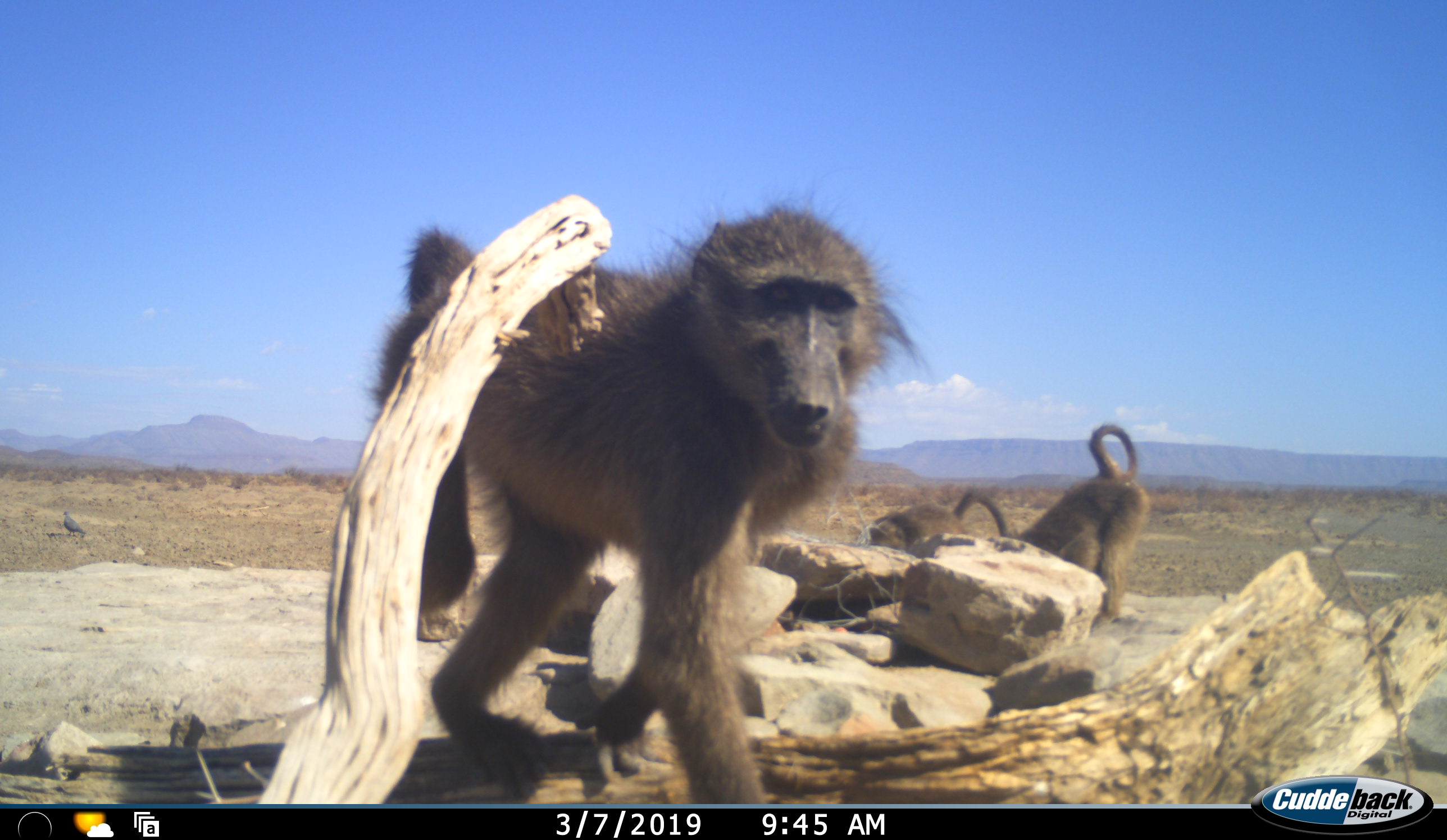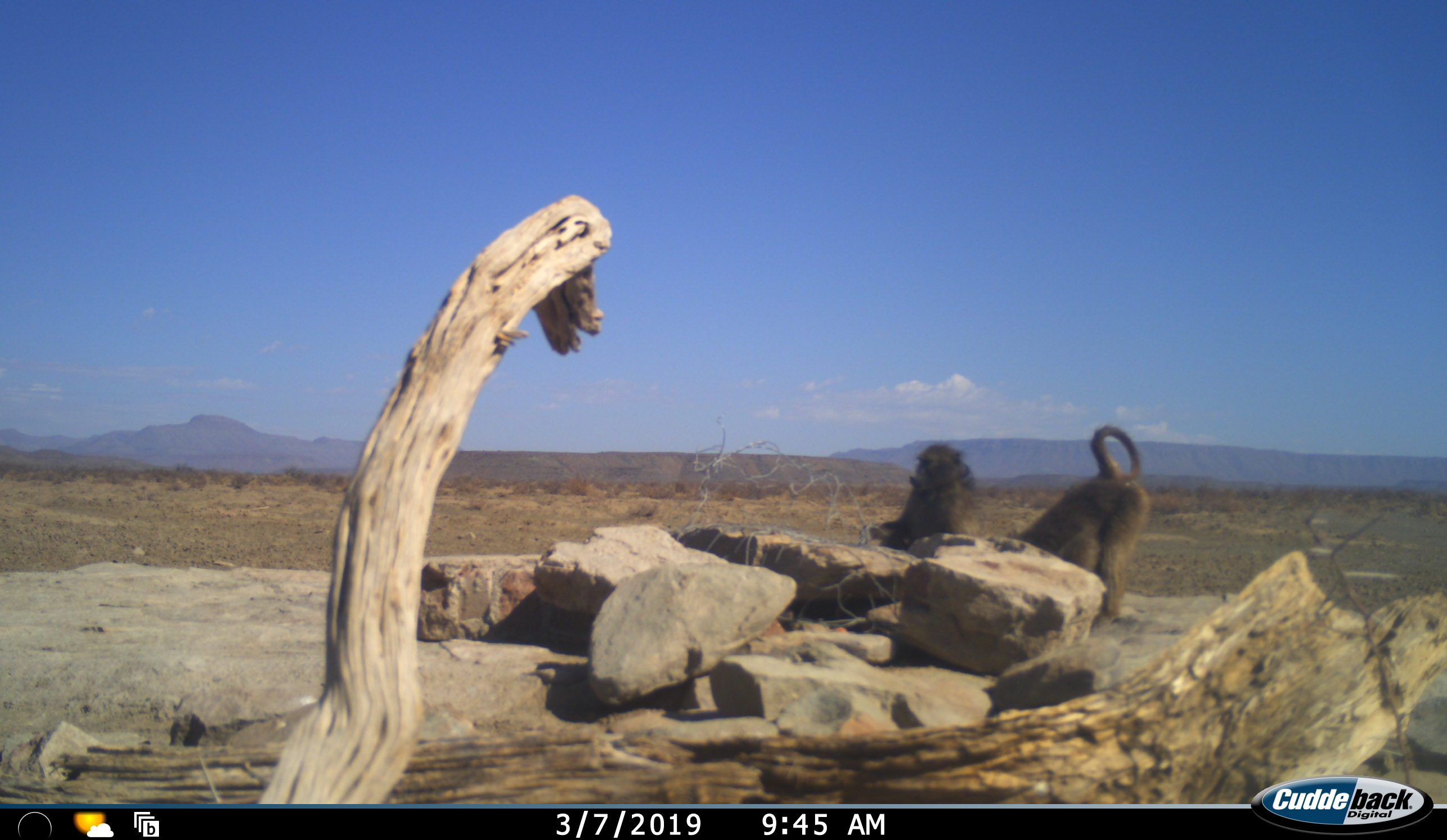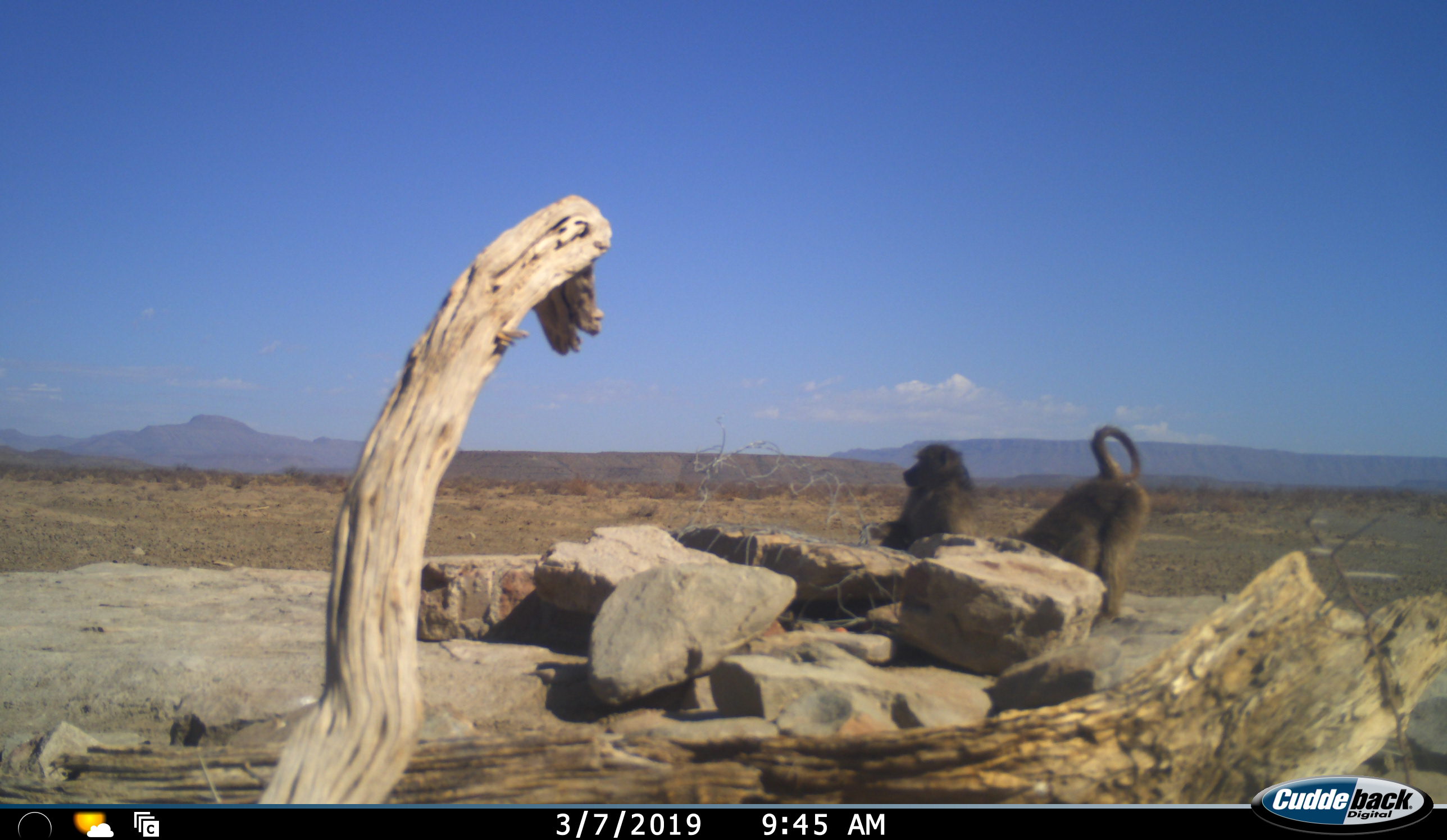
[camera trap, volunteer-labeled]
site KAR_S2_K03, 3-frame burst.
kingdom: Animalia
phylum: Chordata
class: Mammalia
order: Primates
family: Cercopithecidae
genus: Papio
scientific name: Papio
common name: baboon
Baboon (Papio), count 3. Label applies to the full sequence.